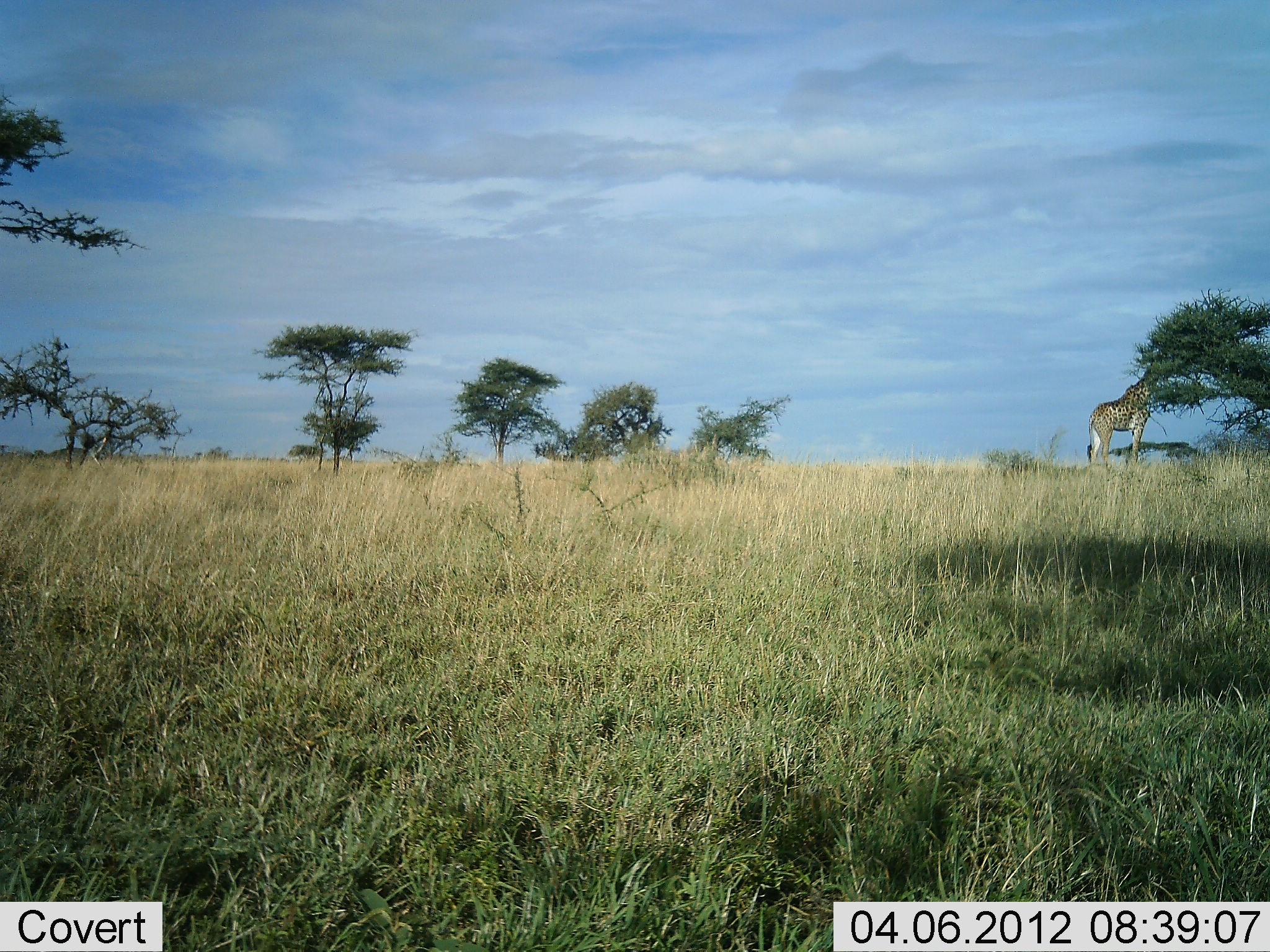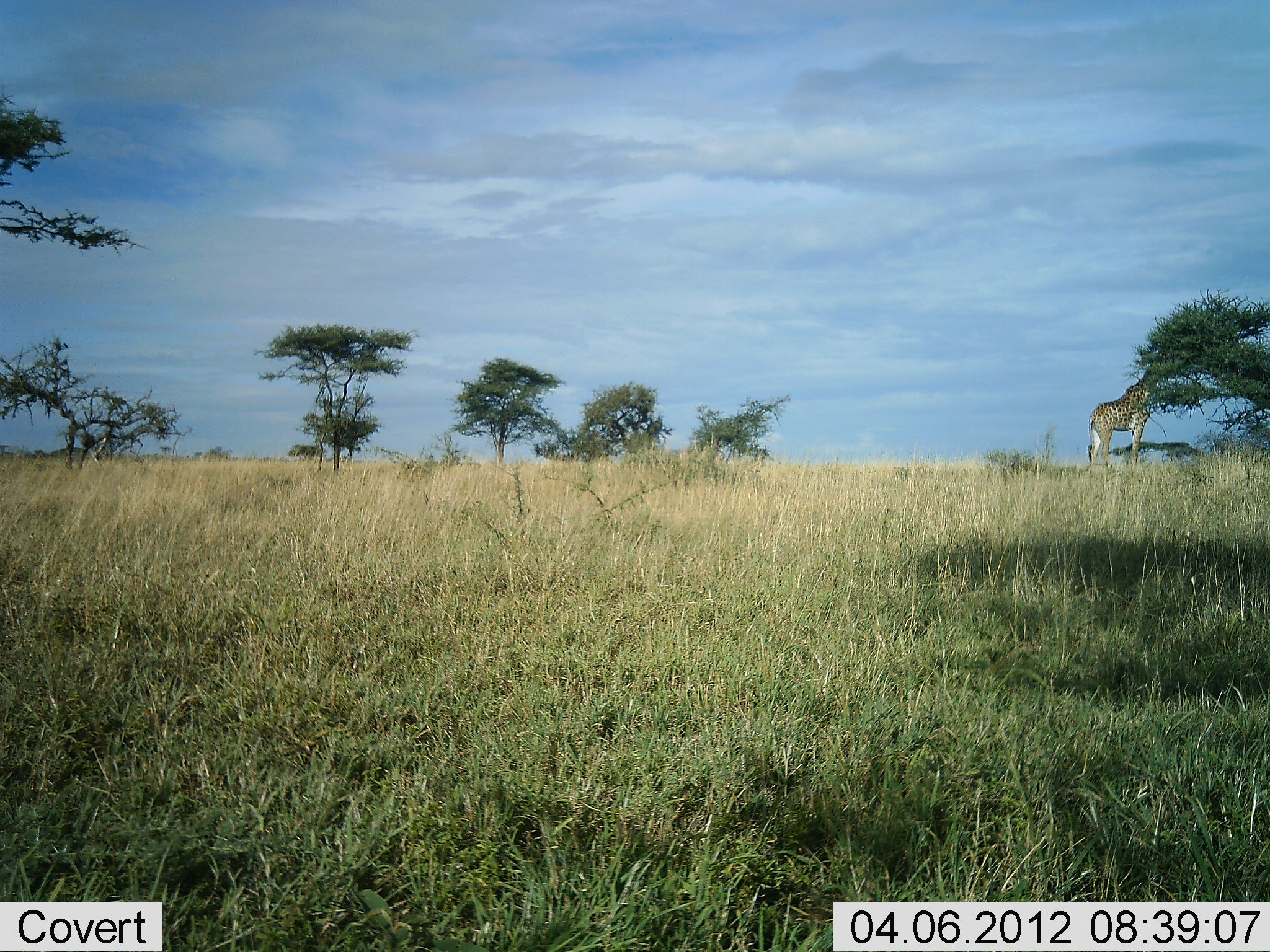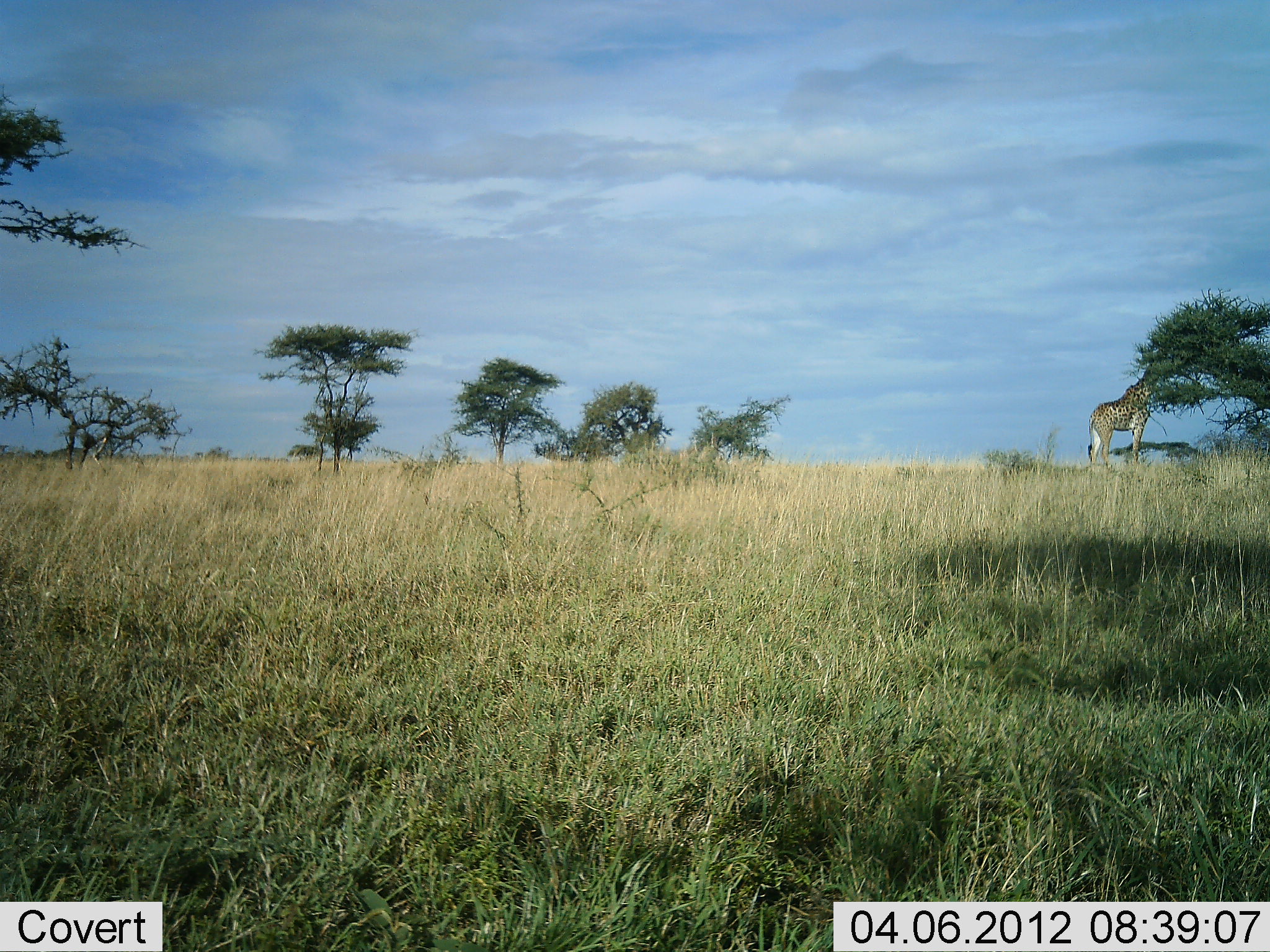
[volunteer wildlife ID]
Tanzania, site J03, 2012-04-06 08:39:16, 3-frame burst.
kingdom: Animalia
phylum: Chordata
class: Mammalia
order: Artiodactyla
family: Giraffidae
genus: Giraffa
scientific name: Giraffa camelopardalis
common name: giraffe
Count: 1.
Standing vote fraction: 43%.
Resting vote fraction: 0%.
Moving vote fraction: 0%.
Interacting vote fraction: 0%.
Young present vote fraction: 0%.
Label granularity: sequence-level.